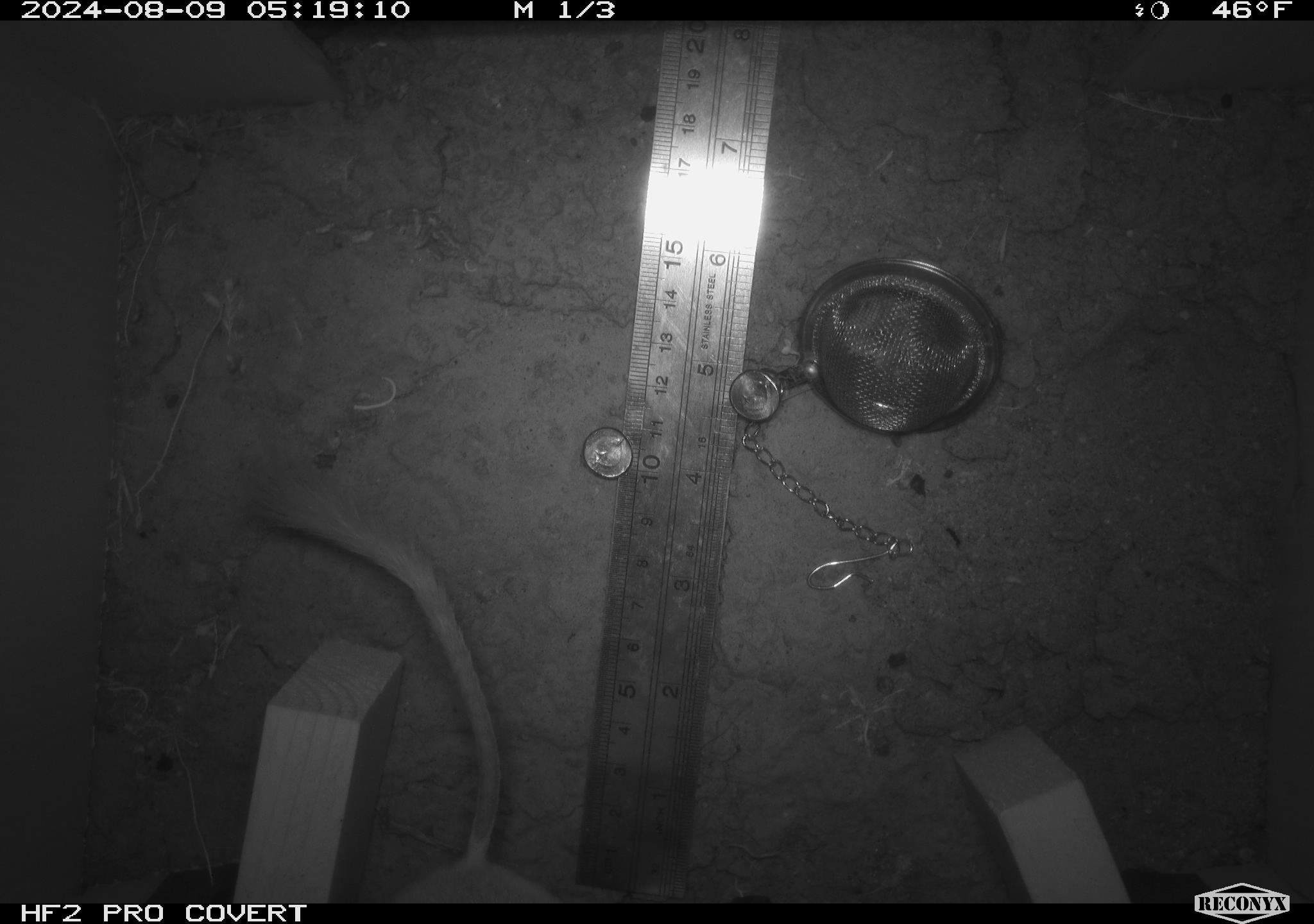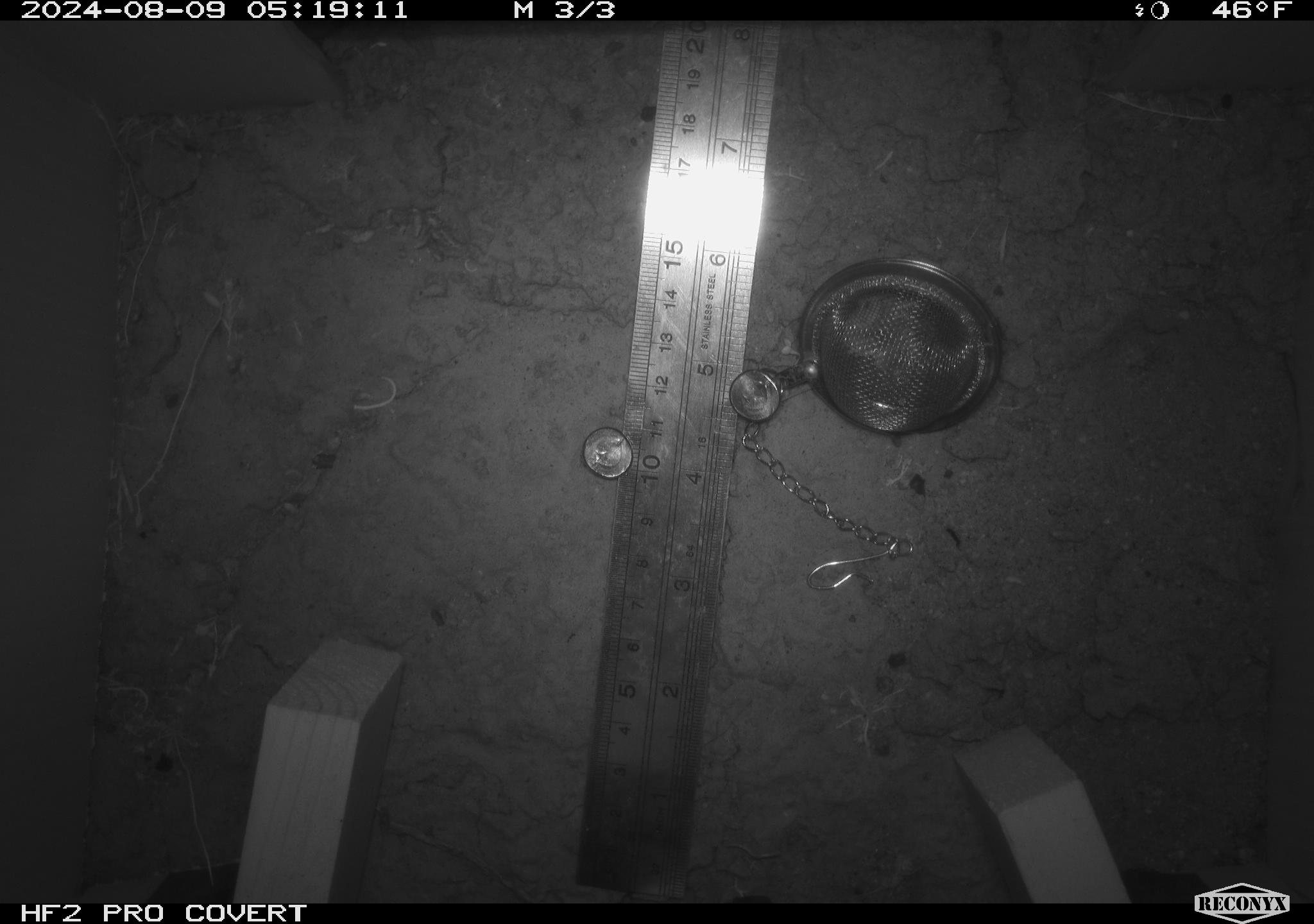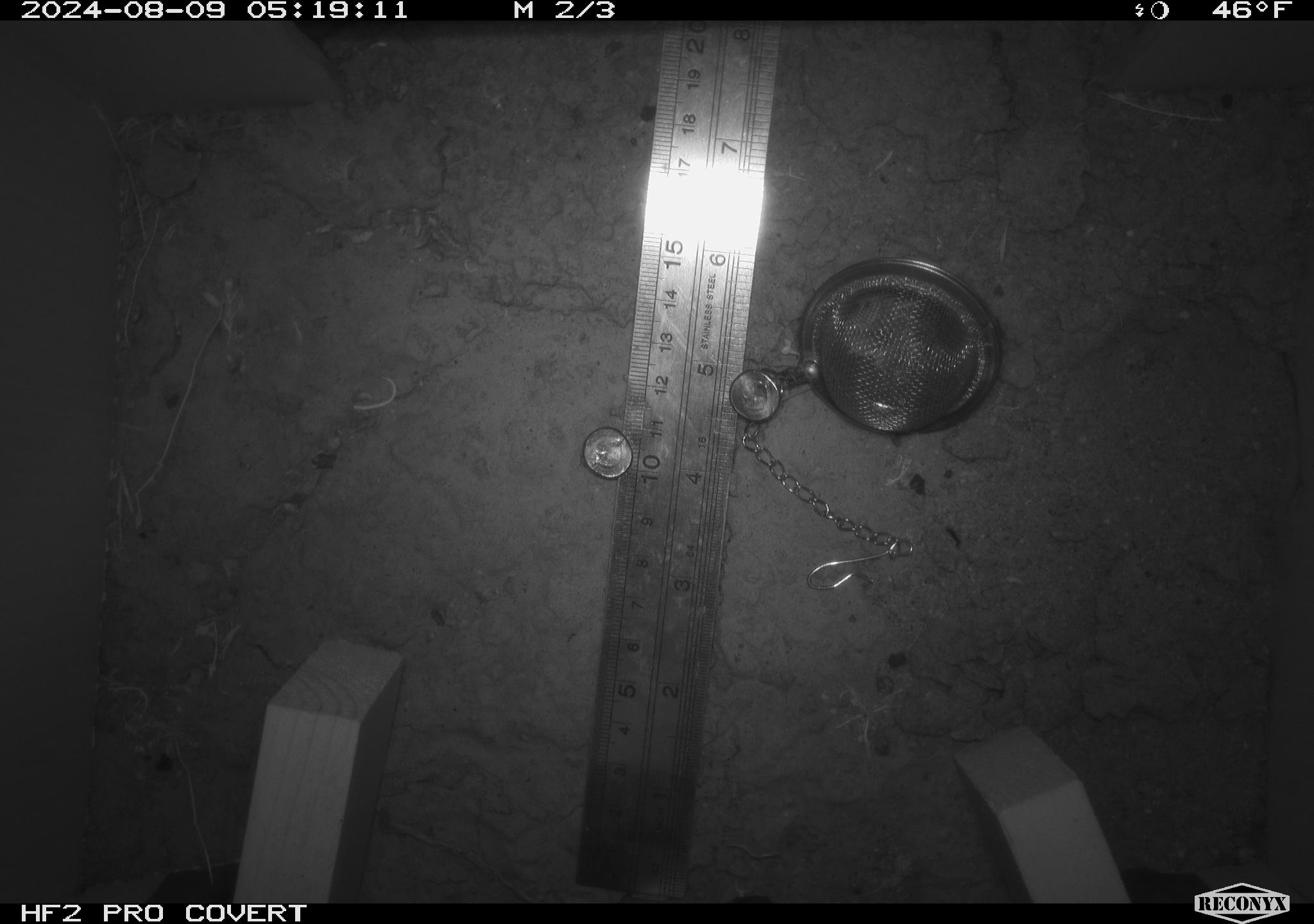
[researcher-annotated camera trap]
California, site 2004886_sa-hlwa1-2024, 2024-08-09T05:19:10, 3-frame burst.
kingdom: Animalia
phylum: Chordata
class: Mammalia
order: Rodentia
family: Heteromyidae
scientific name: Heteromyidae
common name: kangaroo rats and pocket mice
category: heteromyidae family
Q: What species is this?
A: Heteromyidae family (kangaroo rats and pocket mice) (Heteromyidae).